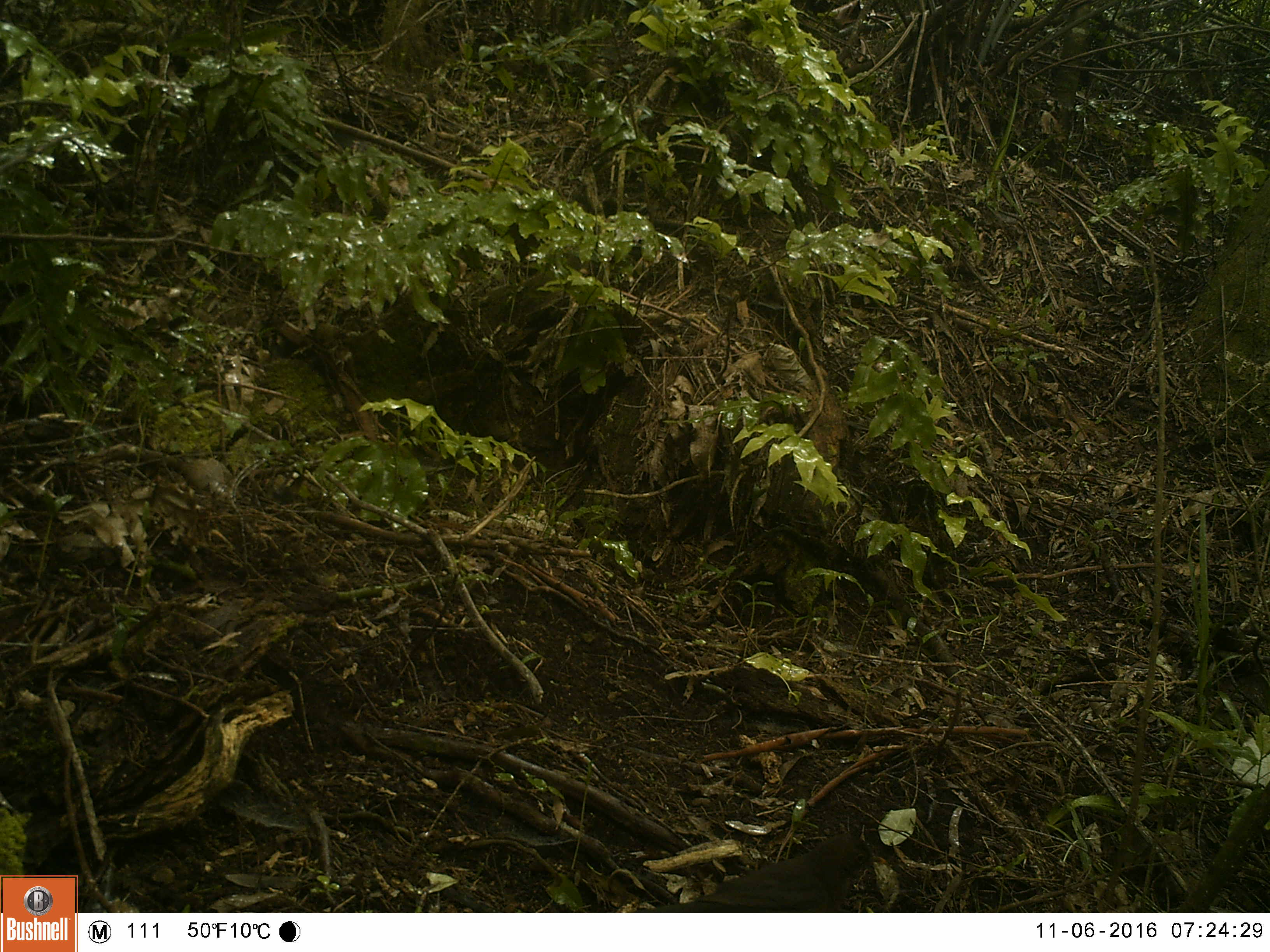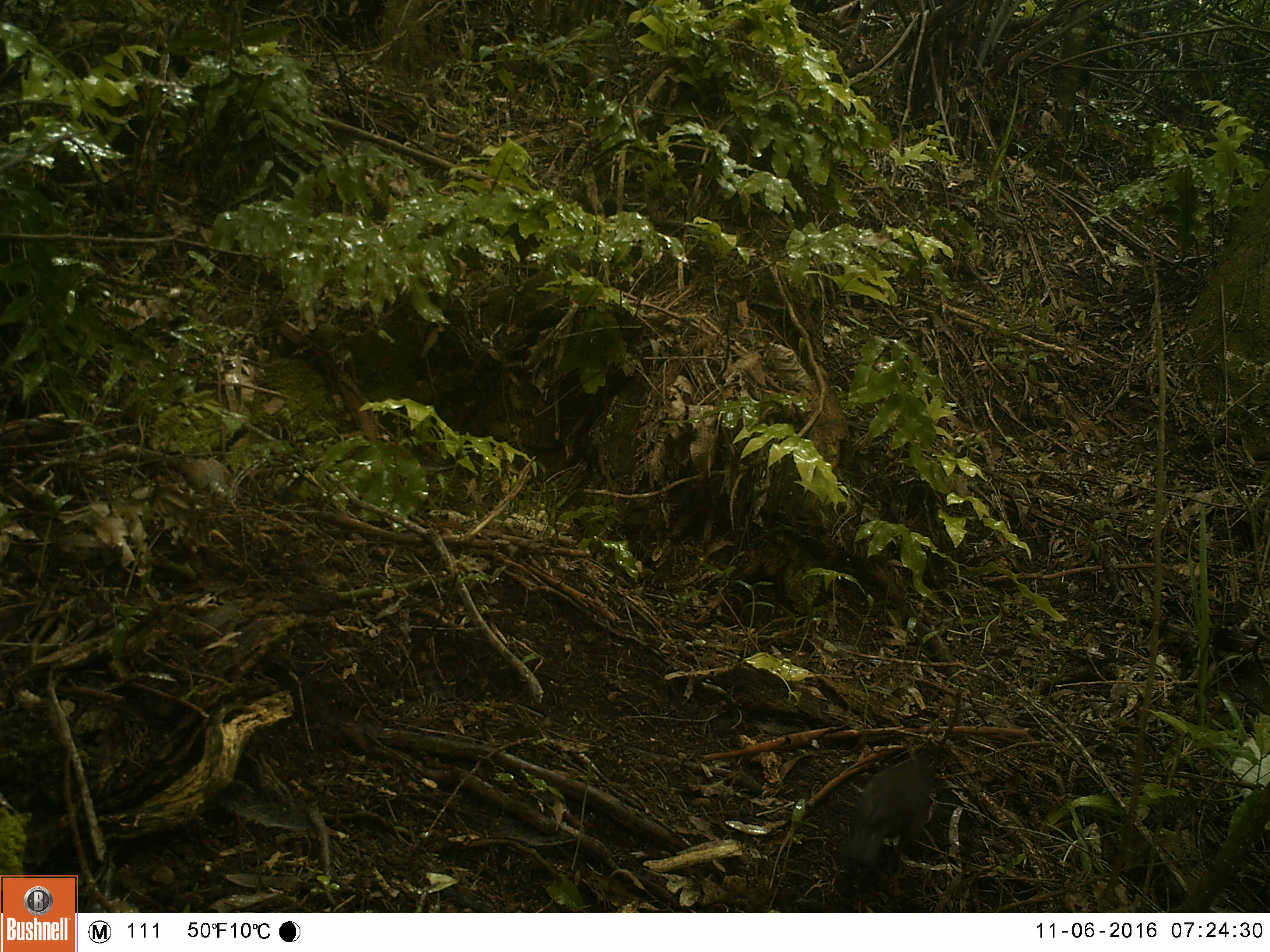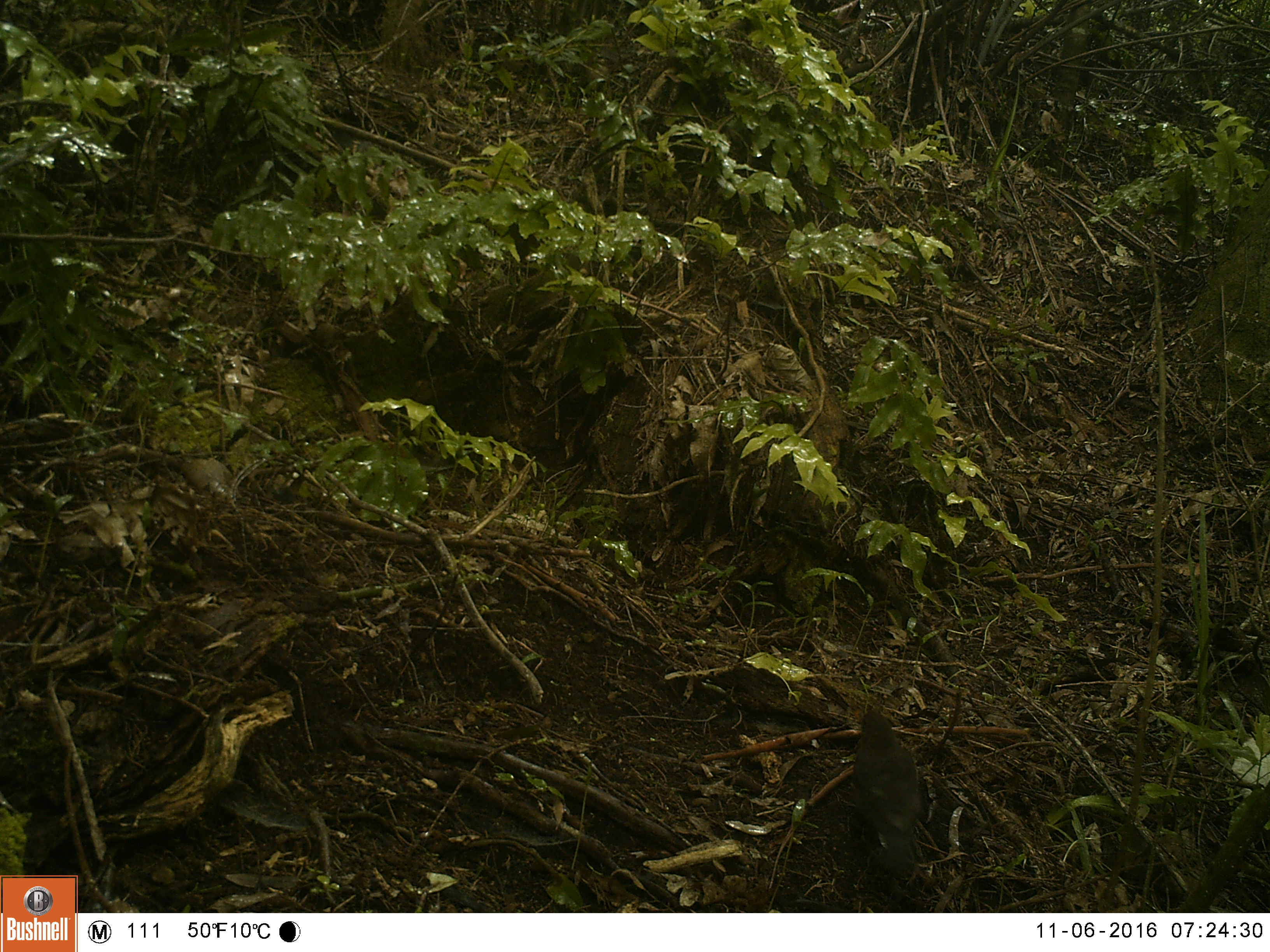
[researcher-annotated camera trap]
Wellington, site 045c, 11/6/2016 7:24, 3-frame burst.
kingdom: Animalia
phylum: Chordata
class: Aves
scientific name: Aves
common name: bird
Bird (Aves).